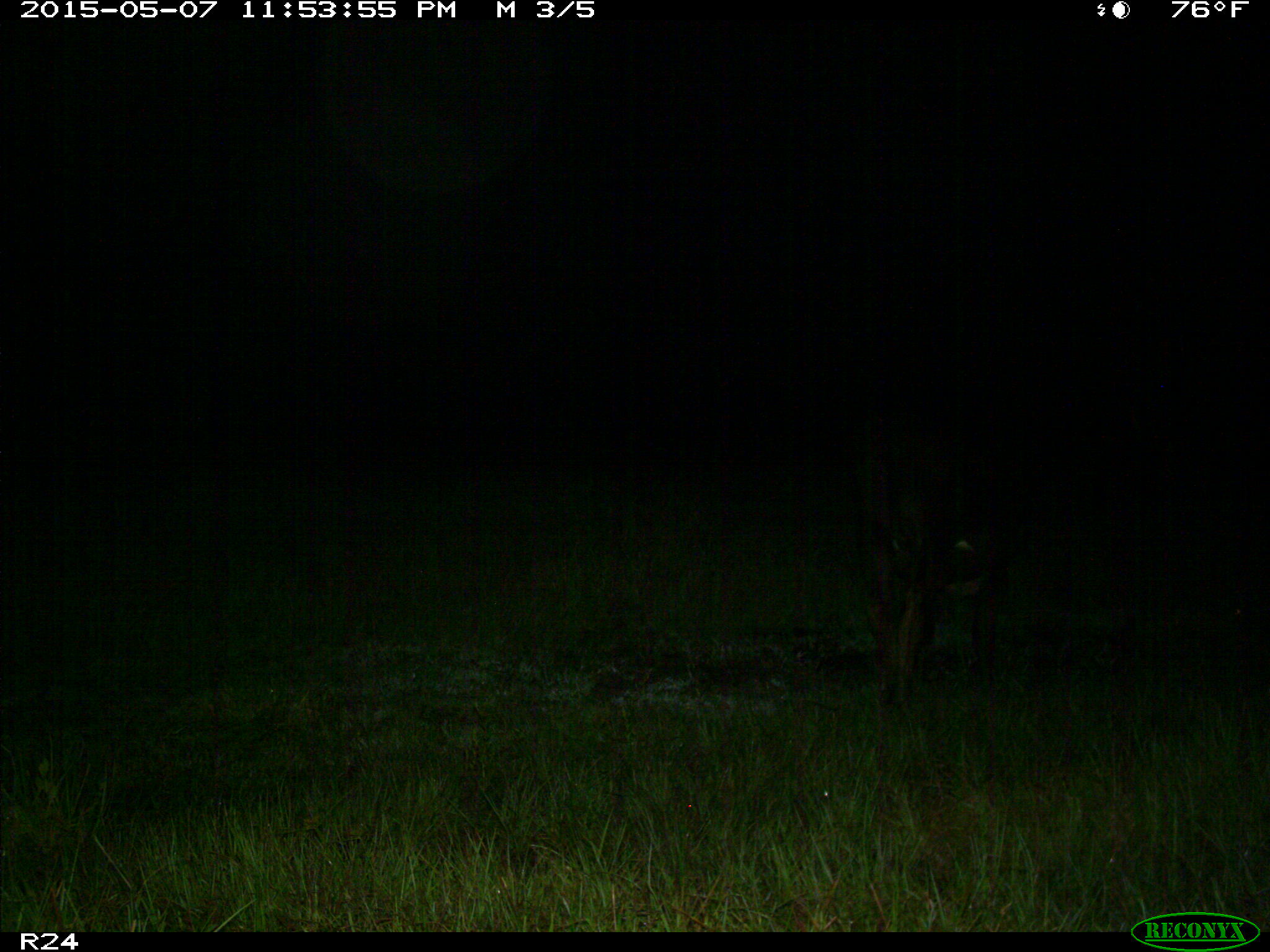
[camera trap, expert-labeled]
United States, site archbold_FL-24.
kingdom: Animalia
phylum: Chordata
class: Mammalia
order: Artiodactyla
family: Bovidae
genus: Bos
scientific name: Bos taurus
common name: domestic cow